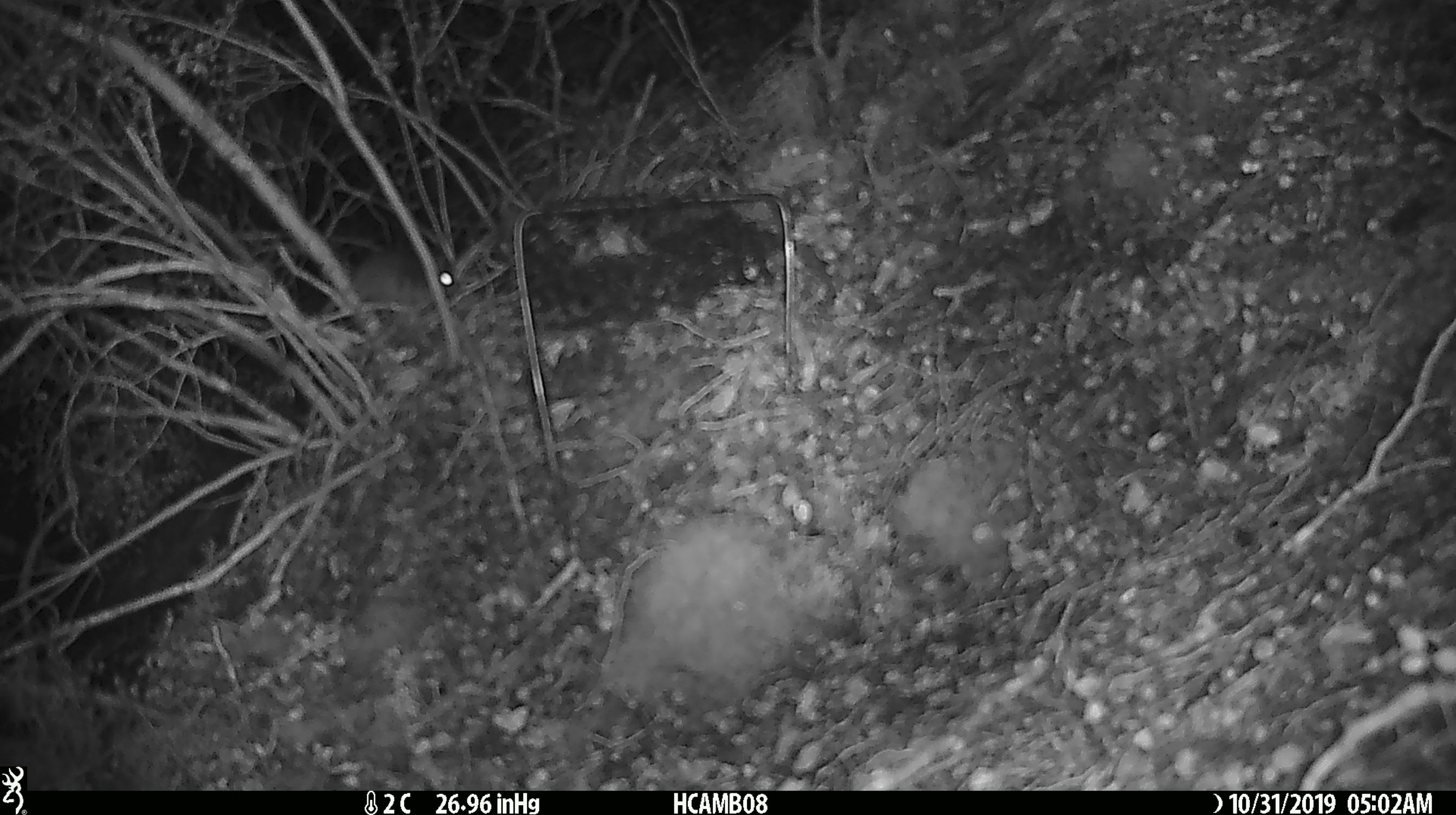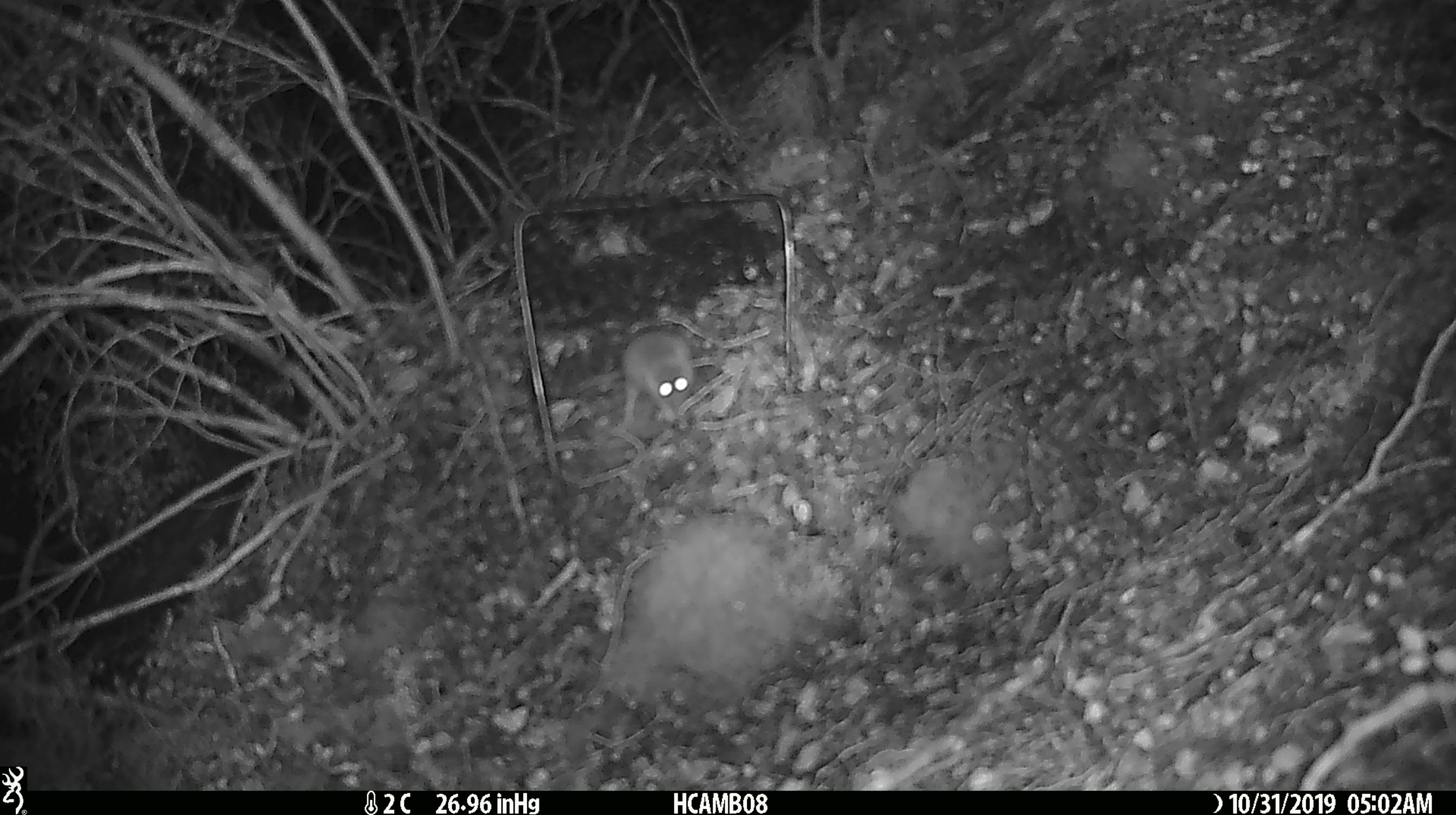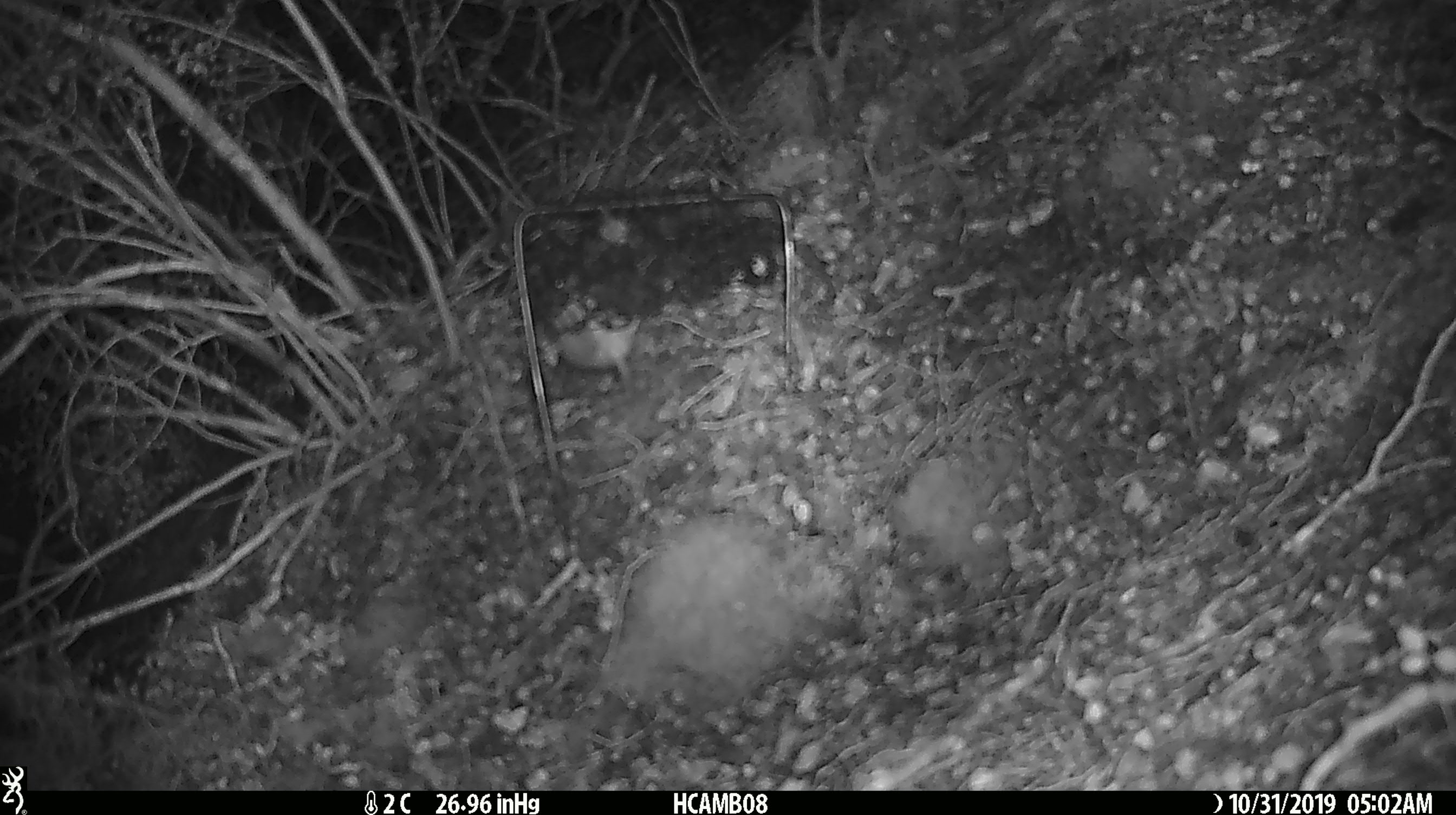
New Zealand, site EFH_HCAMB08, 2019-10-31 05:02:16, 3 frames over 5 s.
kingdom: Animalia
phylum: Chordata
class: Mammalia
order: Rodentia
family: Muridae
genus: Mus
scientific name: Mus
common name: mouse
Mouse (Mus).